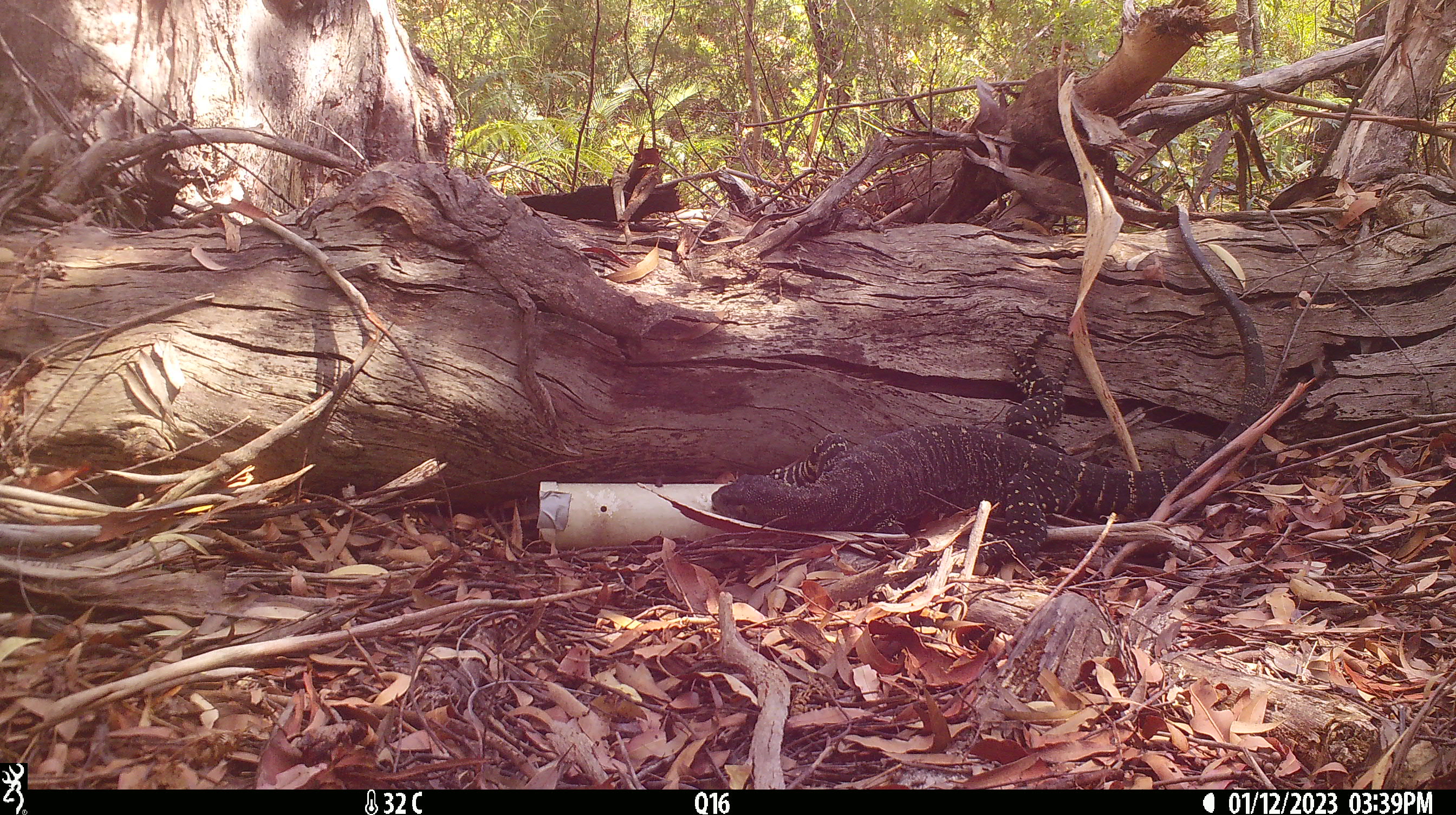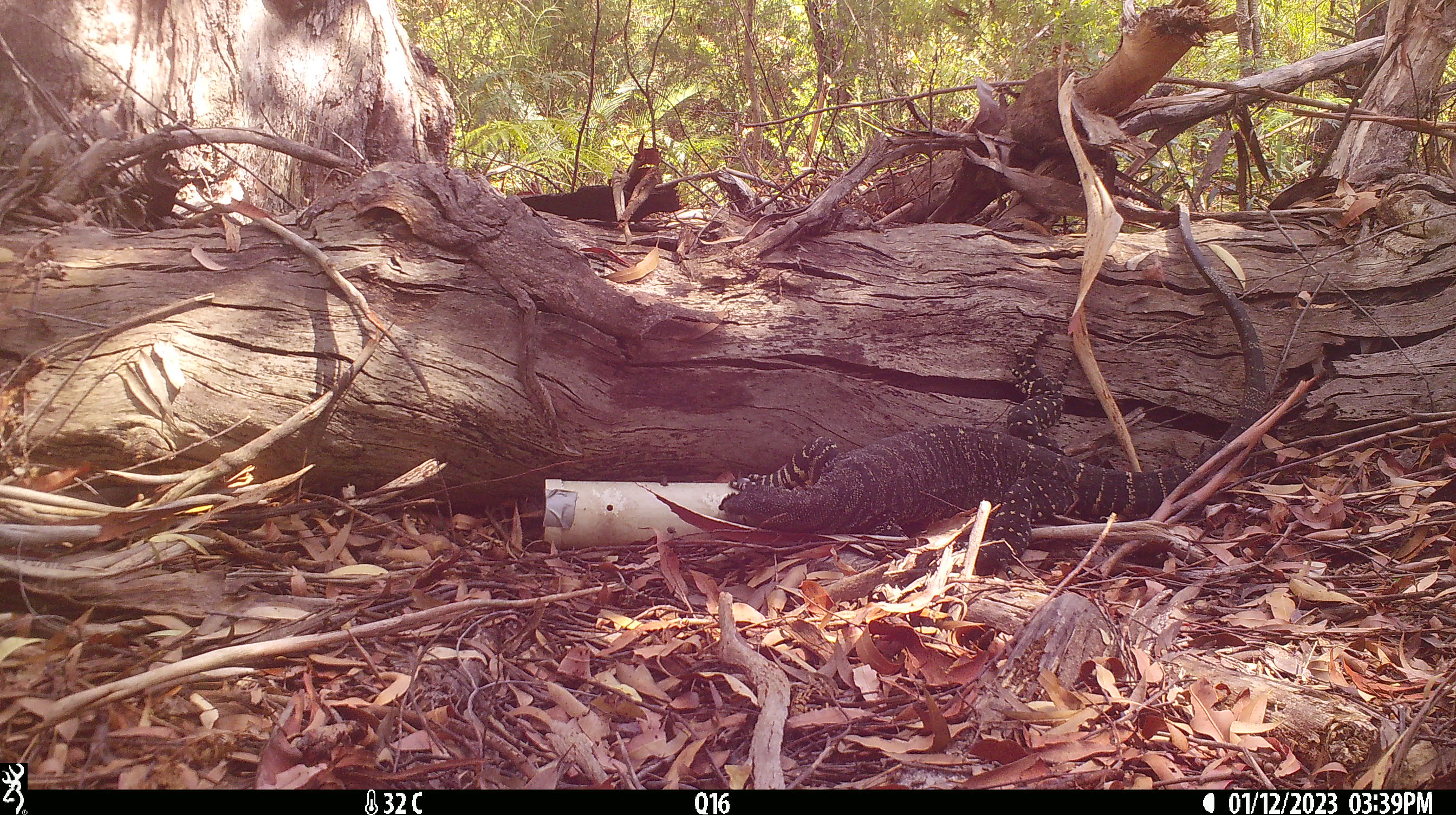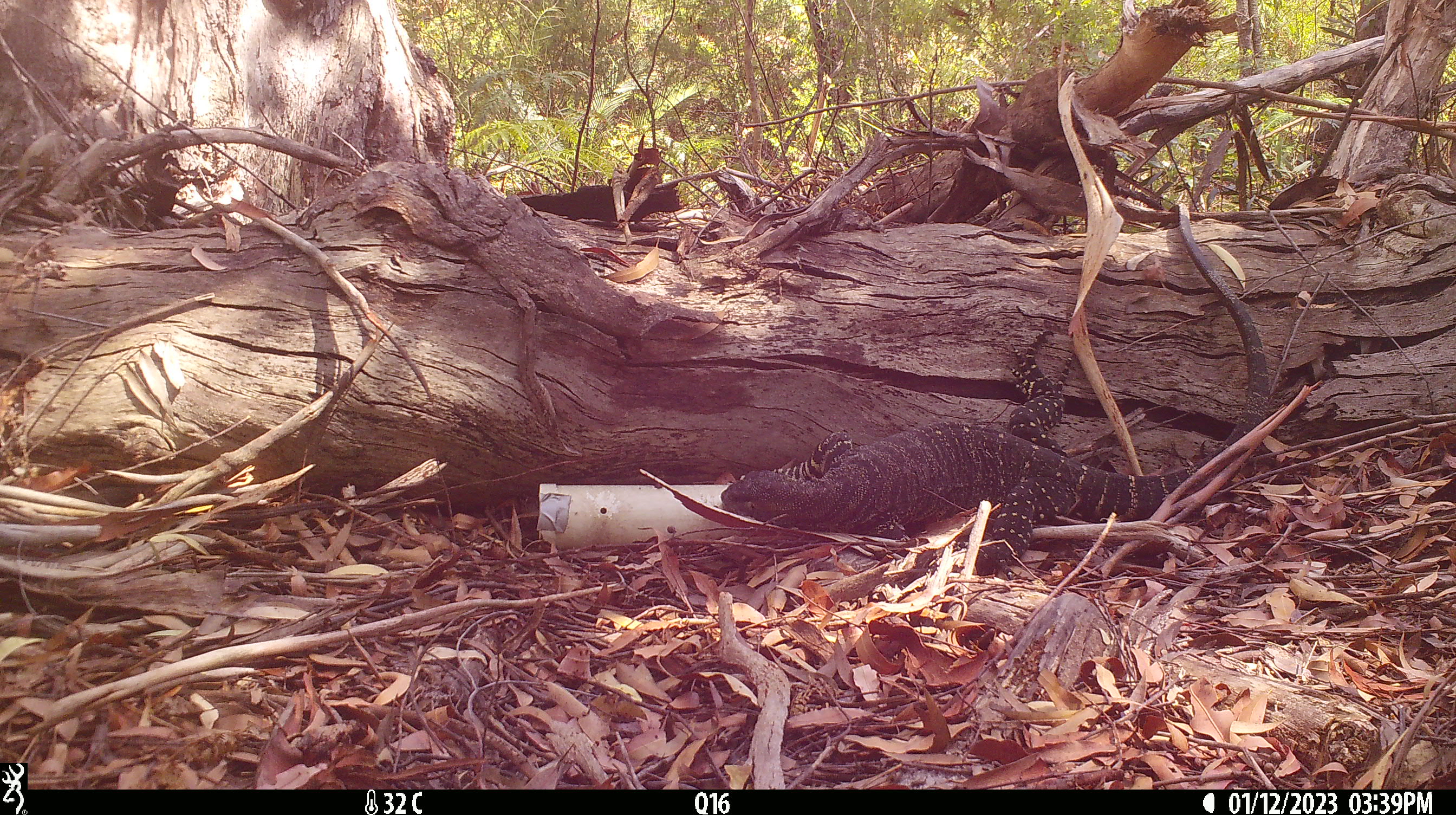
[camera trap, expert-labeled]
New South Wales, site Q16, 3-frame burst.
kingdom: Animalia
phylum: Chordata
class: Reptilia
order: Squamata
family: Varanidae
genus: Varanus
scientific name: Varanus varius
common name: lace monitor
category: goanna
Goanna (lace monitor) (Varanus varius).